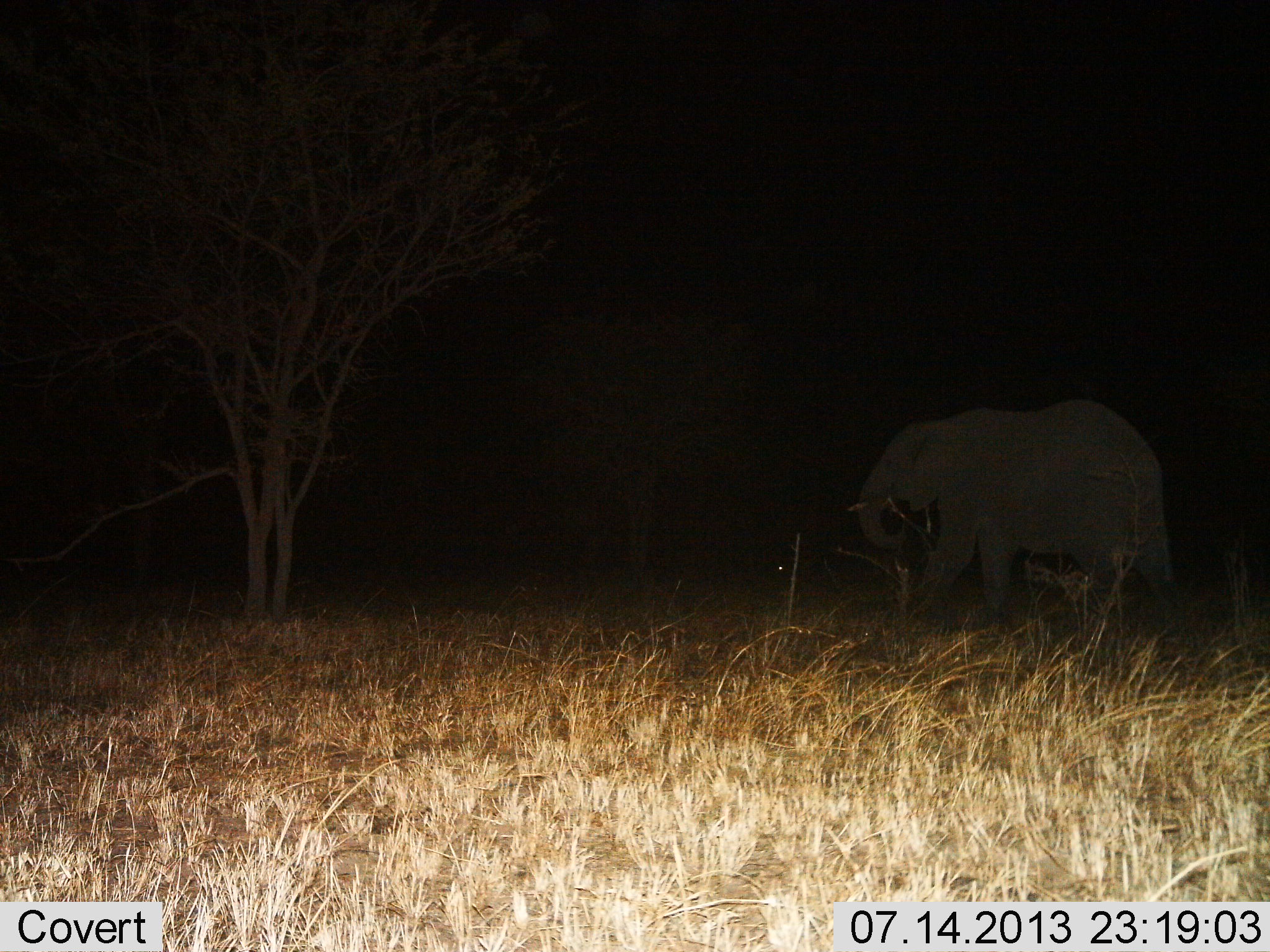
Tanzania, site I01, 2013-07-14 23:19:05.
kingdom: Animalia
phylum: Chordata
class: Mammalia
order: Proboscidea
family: Elephantidae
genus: Loxodonta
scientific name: Loxodonta africana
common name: african bush elephant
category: elephant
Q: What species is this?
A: Elephant (african bush elephant) (Loxodonta africana).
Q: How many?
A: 1.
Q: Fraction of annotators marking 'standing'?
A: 38%.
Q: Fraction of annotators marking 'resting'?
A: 0%.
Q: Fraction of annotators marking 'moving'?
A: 48%.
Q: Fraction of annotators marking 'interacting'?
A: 0%.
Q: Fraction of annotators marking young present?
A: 0%.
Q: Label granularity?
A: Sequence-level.